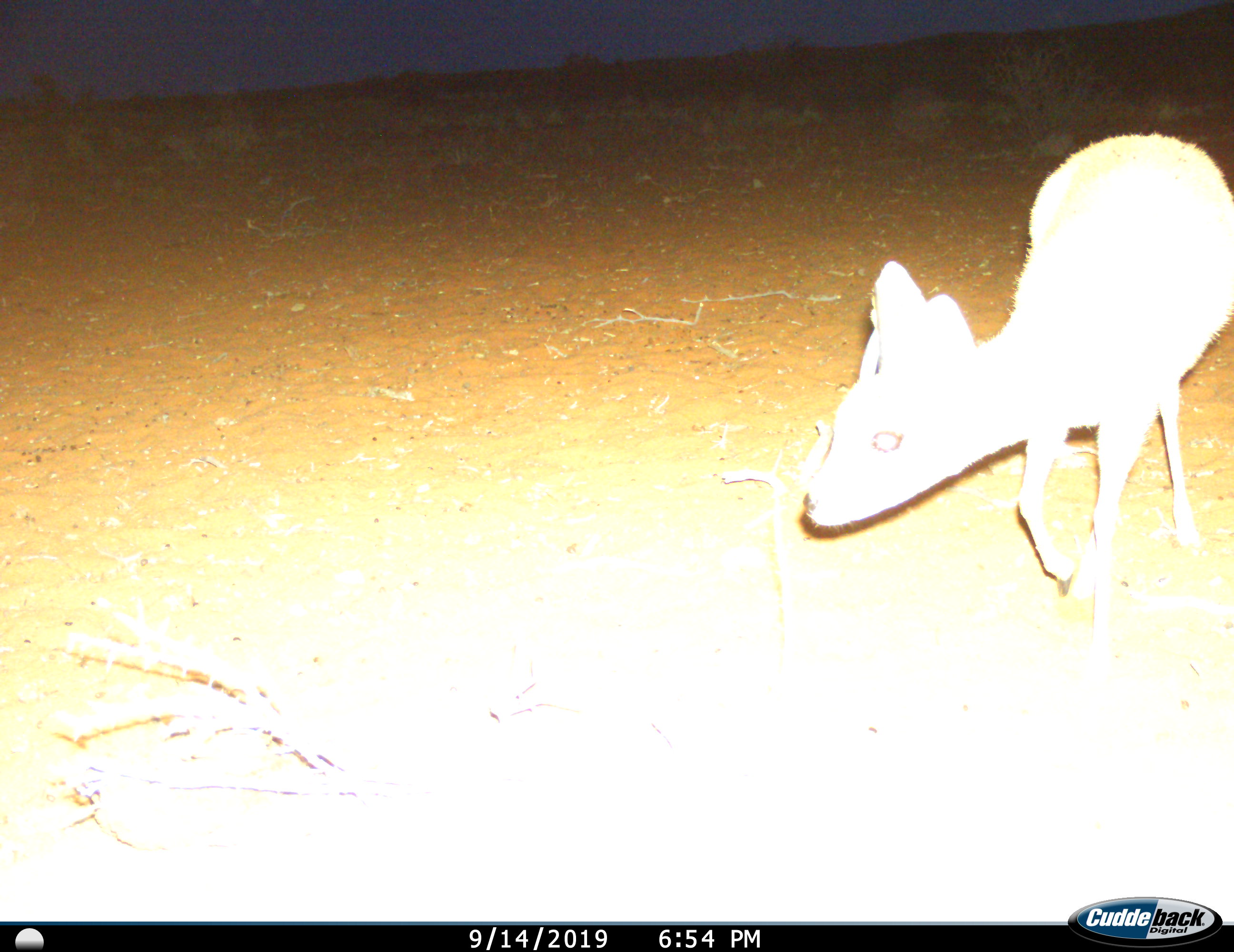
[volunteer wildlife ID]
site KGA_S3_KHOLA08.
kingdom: Animalia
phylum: Chordata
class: Mammalia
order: Artiodactyla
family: Bovidae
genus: Raphicerus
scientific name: Raphicerus campestris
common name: steenbok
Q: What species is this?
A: Steenbok (Raphicerus campestris).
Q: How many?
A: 1.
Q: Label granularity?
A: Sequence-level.